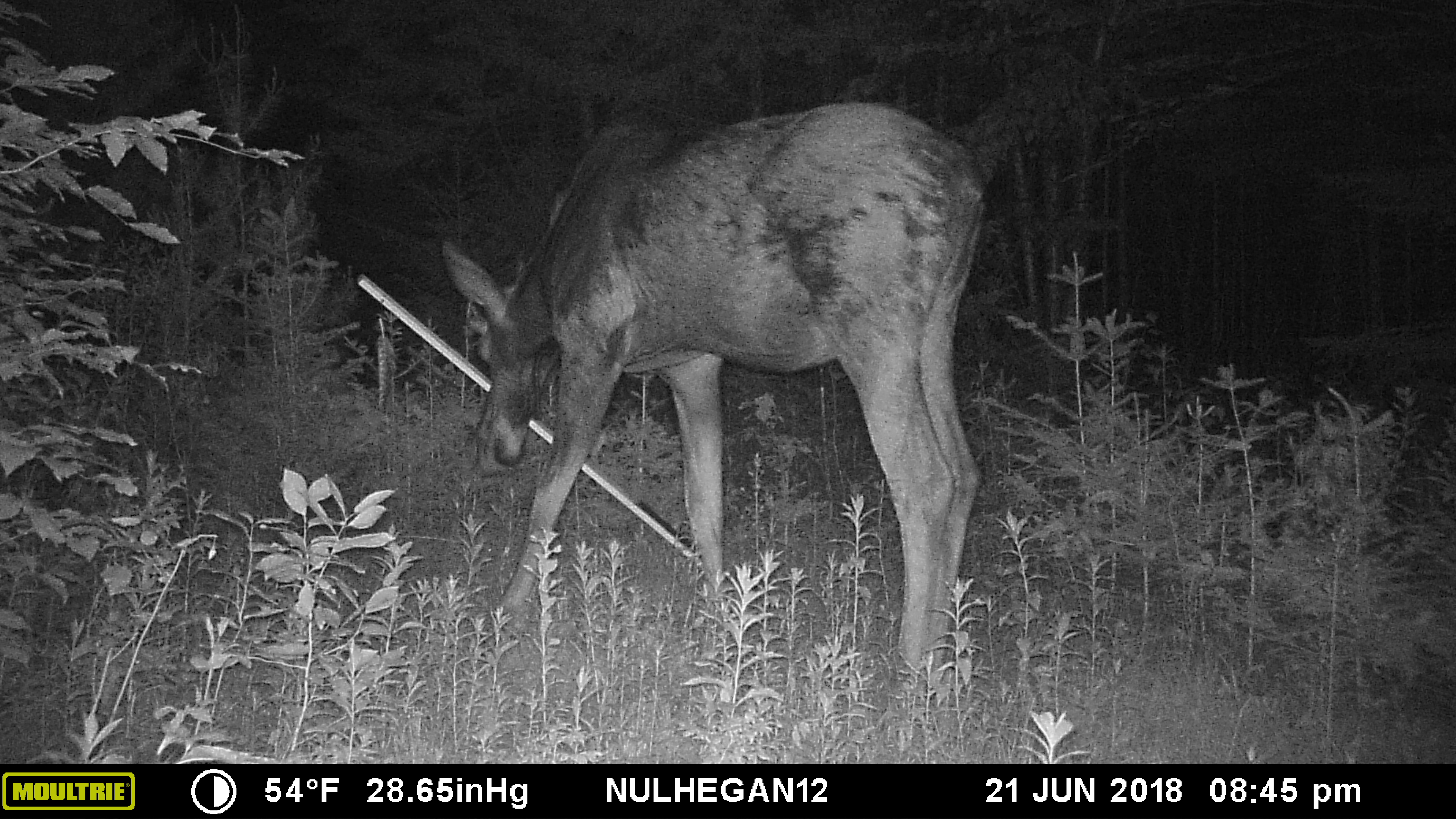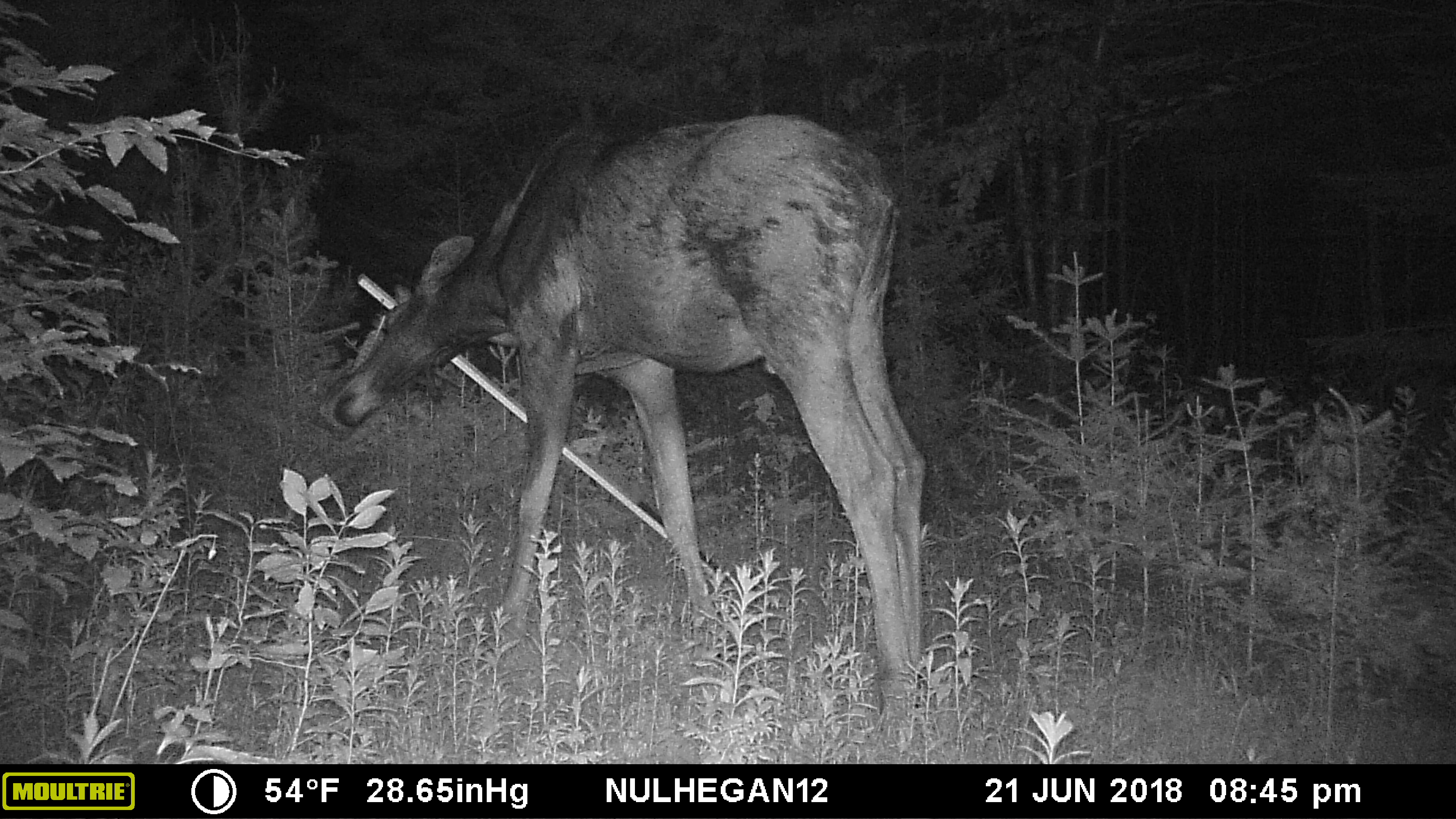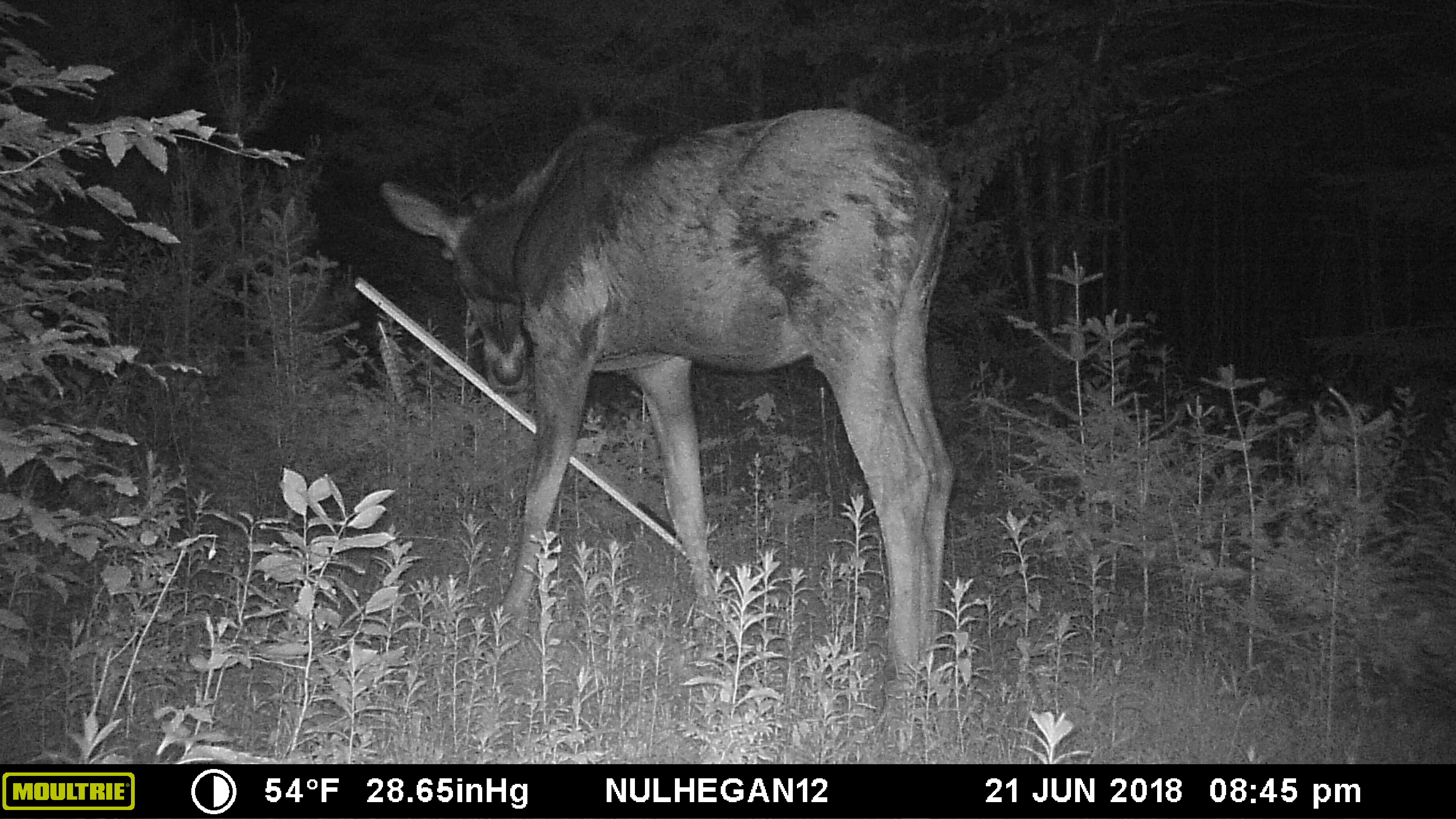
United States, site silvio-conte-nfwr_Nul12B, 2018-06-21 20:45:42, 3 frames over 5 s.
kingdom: Animalia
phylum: Chordata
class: Mammalia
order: Artiodactyla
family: Cervidae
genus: Alces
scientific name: Alces alces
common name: moose